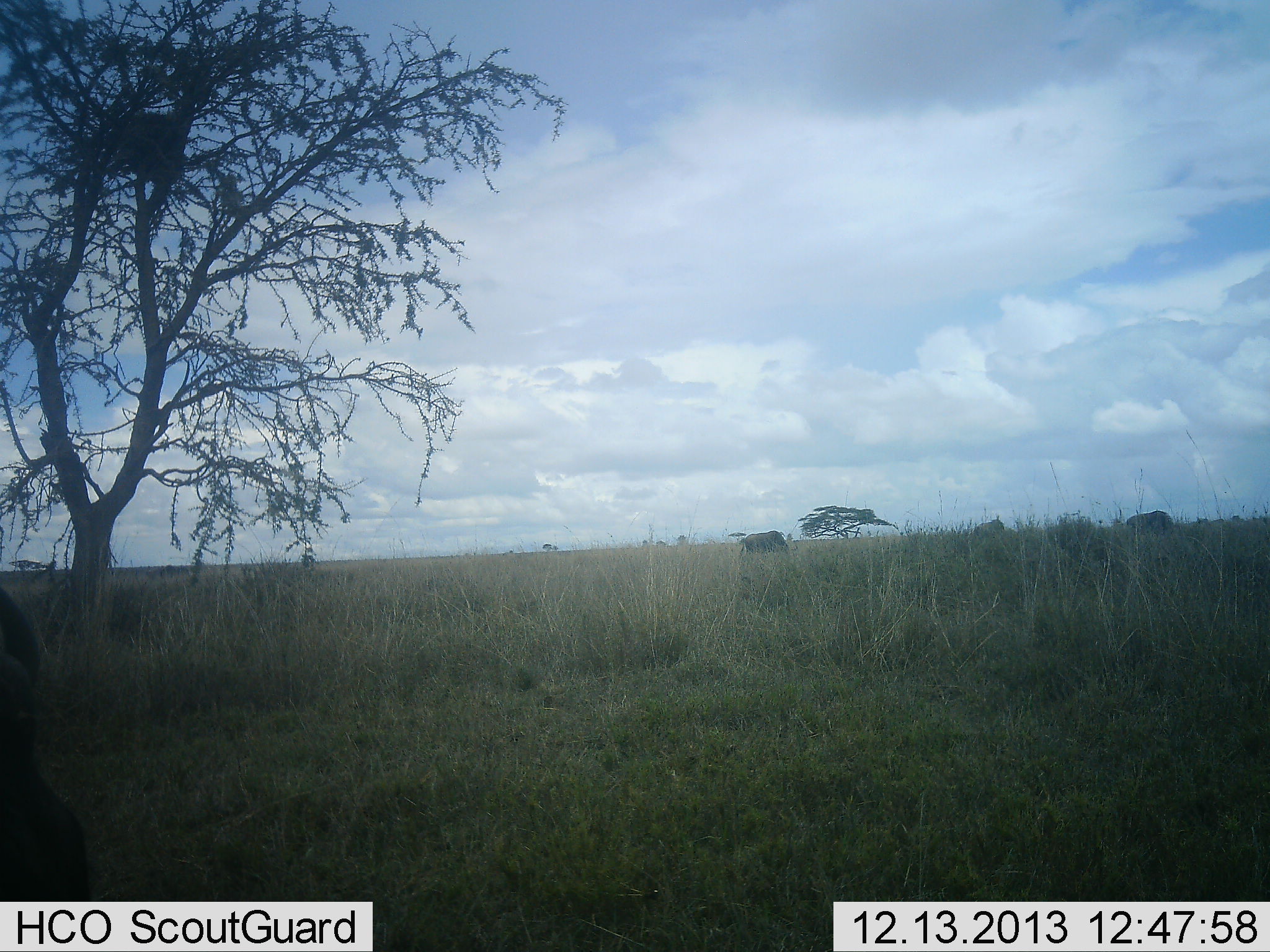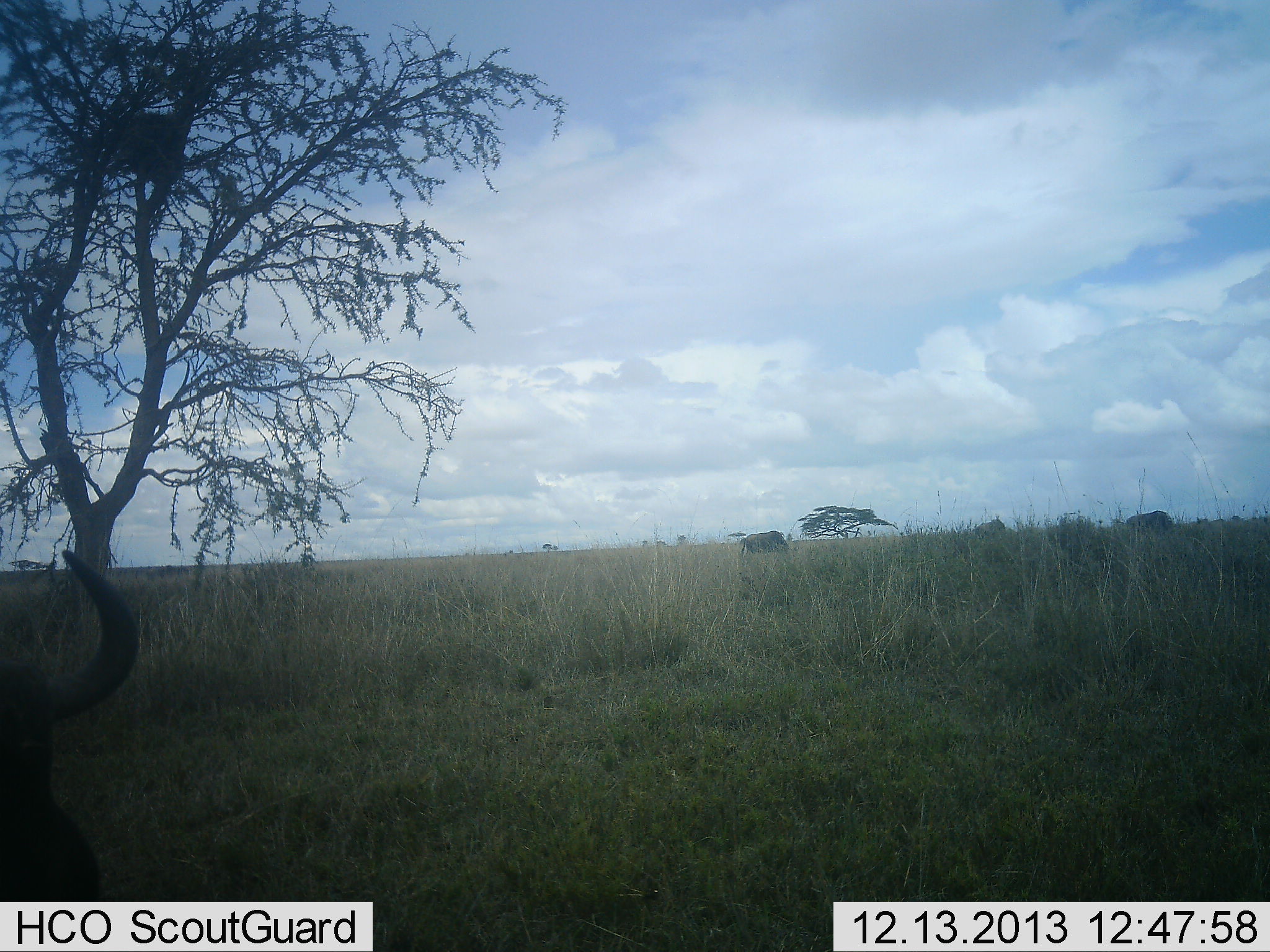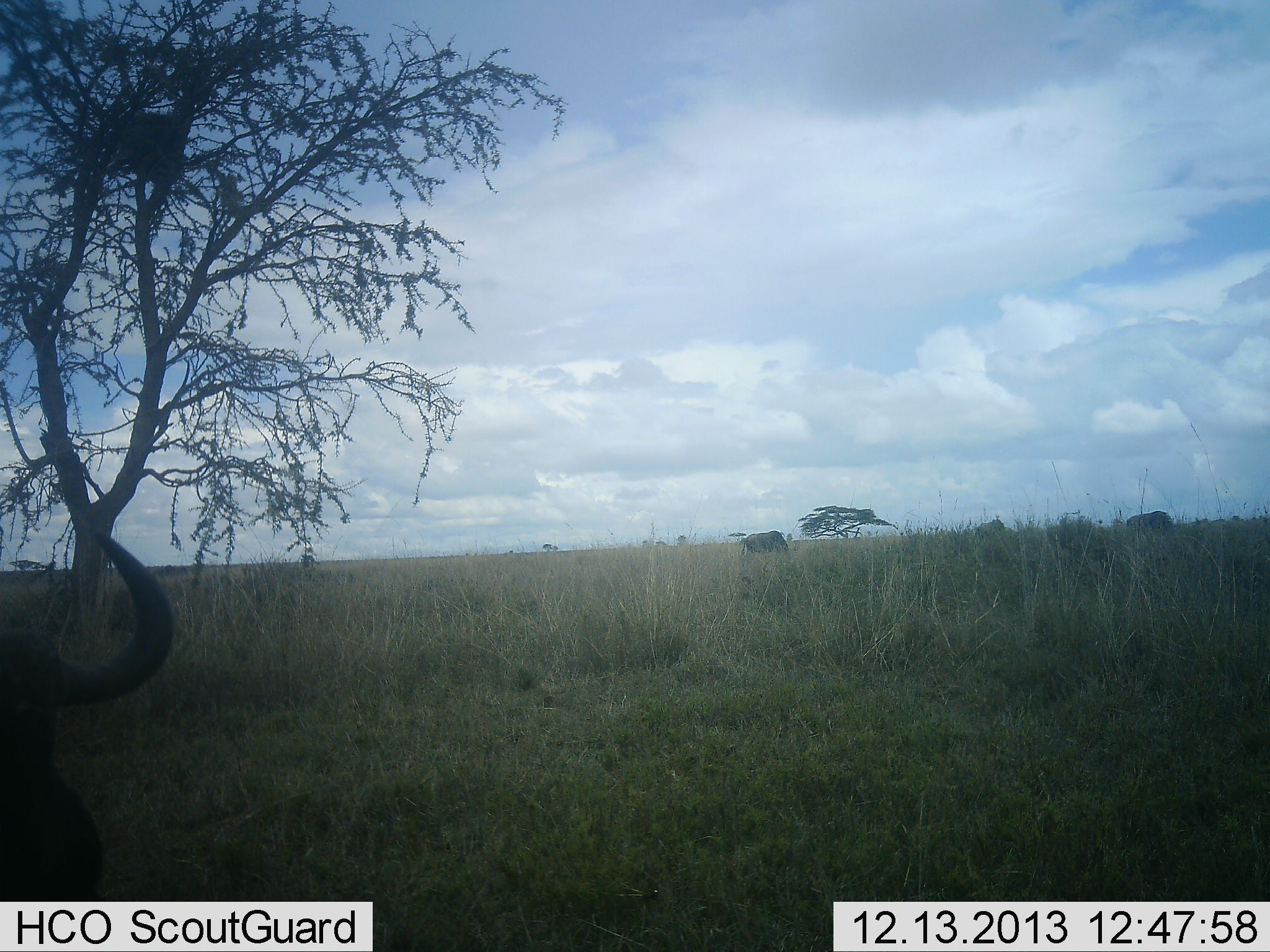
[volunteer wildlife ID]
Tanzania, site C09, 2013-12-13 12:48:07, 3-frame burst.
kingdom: Animalia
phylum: Chordata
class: Mammalia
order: Artiodactyla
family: Bovidae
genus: Connochaetes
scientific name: Connochaetes taurinus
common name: blue wildebeest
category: wildebeest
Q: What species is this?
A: Wildebeest (blue wildebeest) (Connochaetes taurinus).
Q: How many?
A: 3.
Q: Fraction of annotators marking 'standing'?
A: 30%.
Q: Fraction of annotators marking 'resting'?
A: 20%.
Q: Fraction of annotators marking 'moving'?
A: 30%.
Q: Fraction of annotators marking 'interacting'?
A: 0%.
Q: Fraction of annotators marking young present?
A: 0%.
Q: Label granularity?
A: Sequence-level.